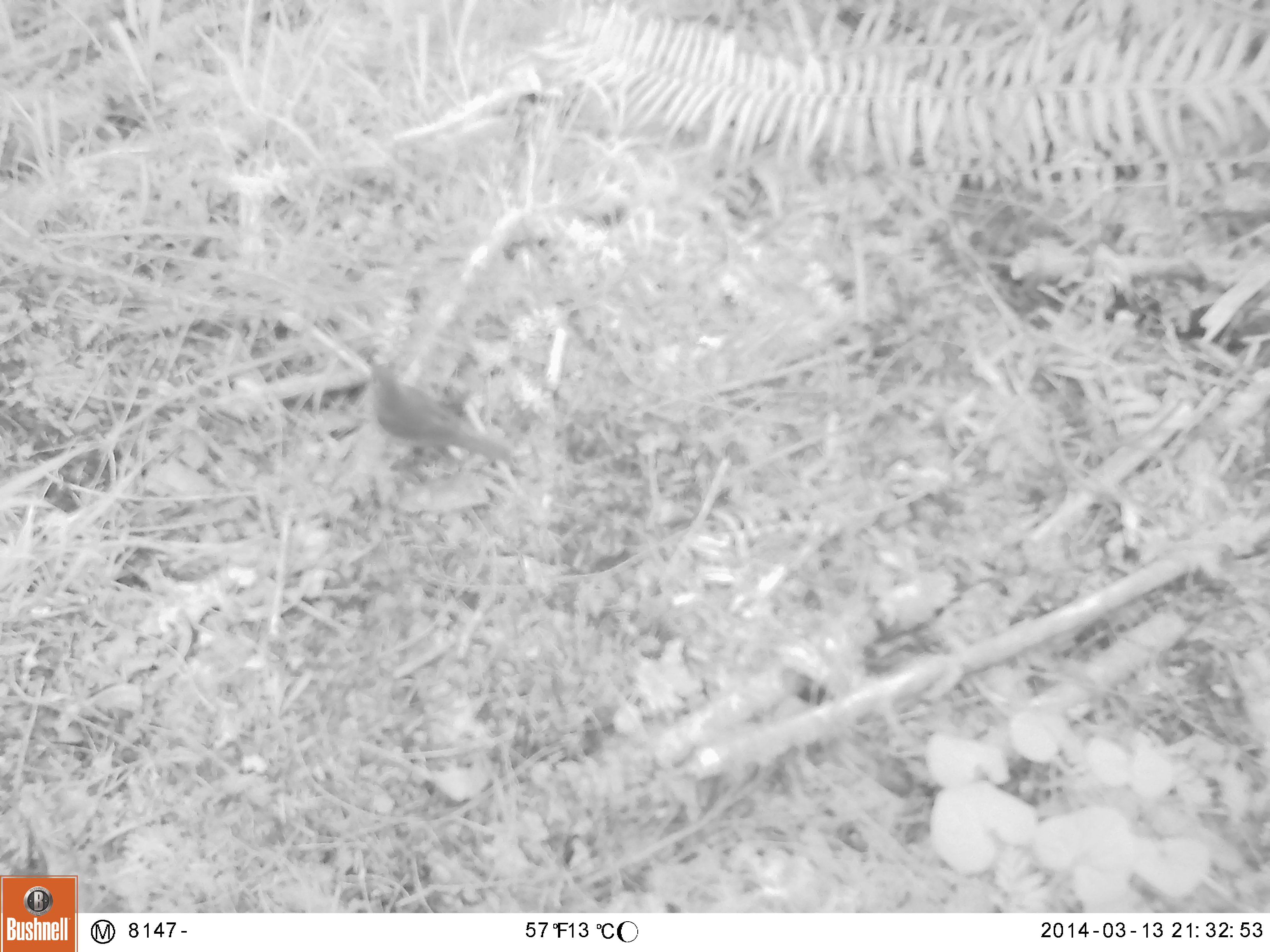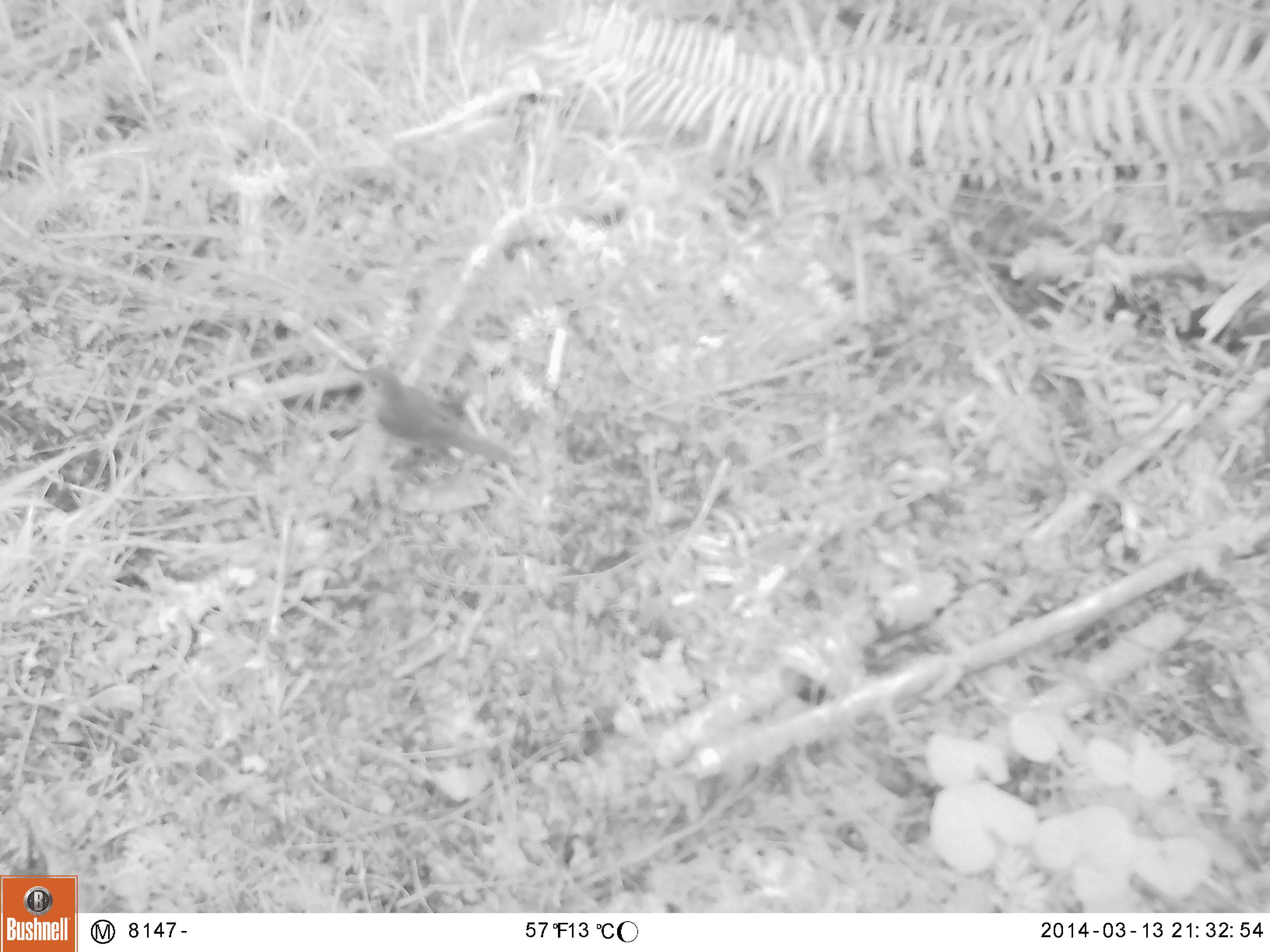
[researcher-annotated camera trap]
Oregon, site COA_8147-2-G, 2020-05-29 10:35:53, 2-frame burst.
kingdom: Animalia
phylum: Chordata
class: Aves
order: Passeriformes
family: Turdidae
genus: Catharus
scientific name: Catharus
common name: brown thrushes and nightingale-thrushes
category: catharus species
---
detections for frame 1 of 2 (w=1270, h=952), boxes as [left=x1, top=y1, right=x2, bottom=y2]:
catharus species: [left=350, top=347, right=526, bottom=474]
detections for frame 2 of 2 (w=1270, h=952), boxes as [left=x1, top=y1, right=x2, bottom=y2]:
catharus species: [left=334, top=353, right=533, bottom=475]